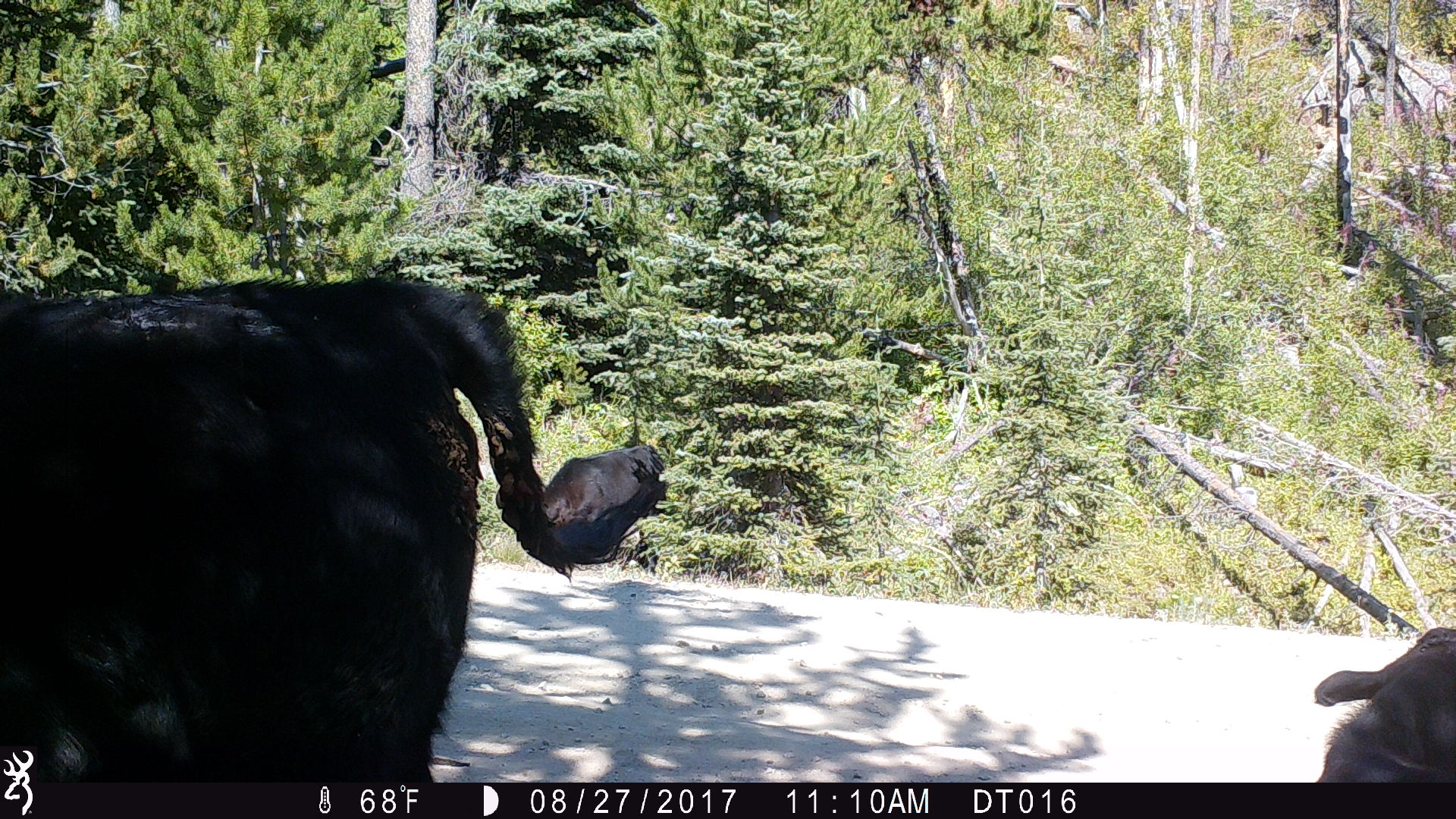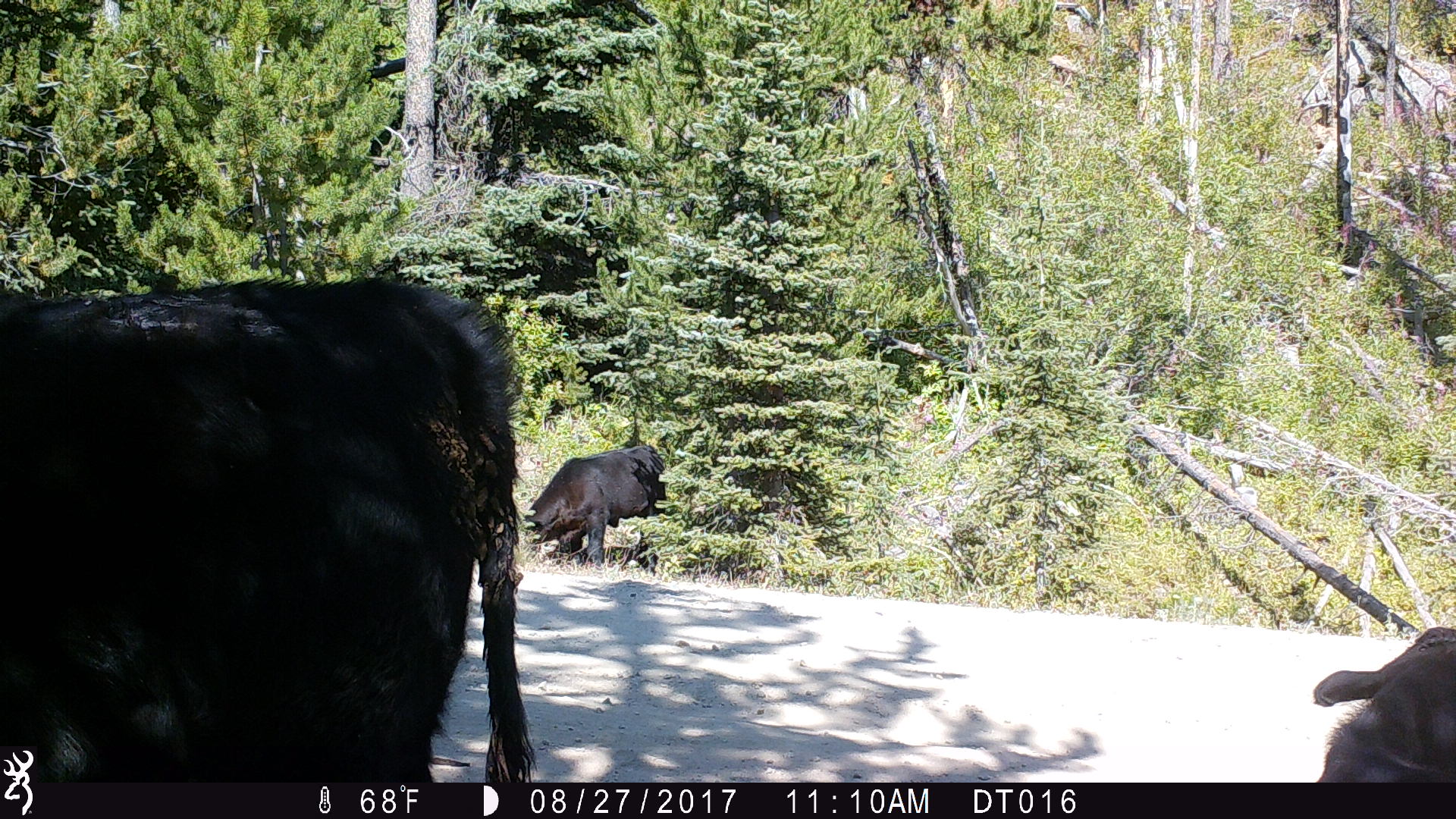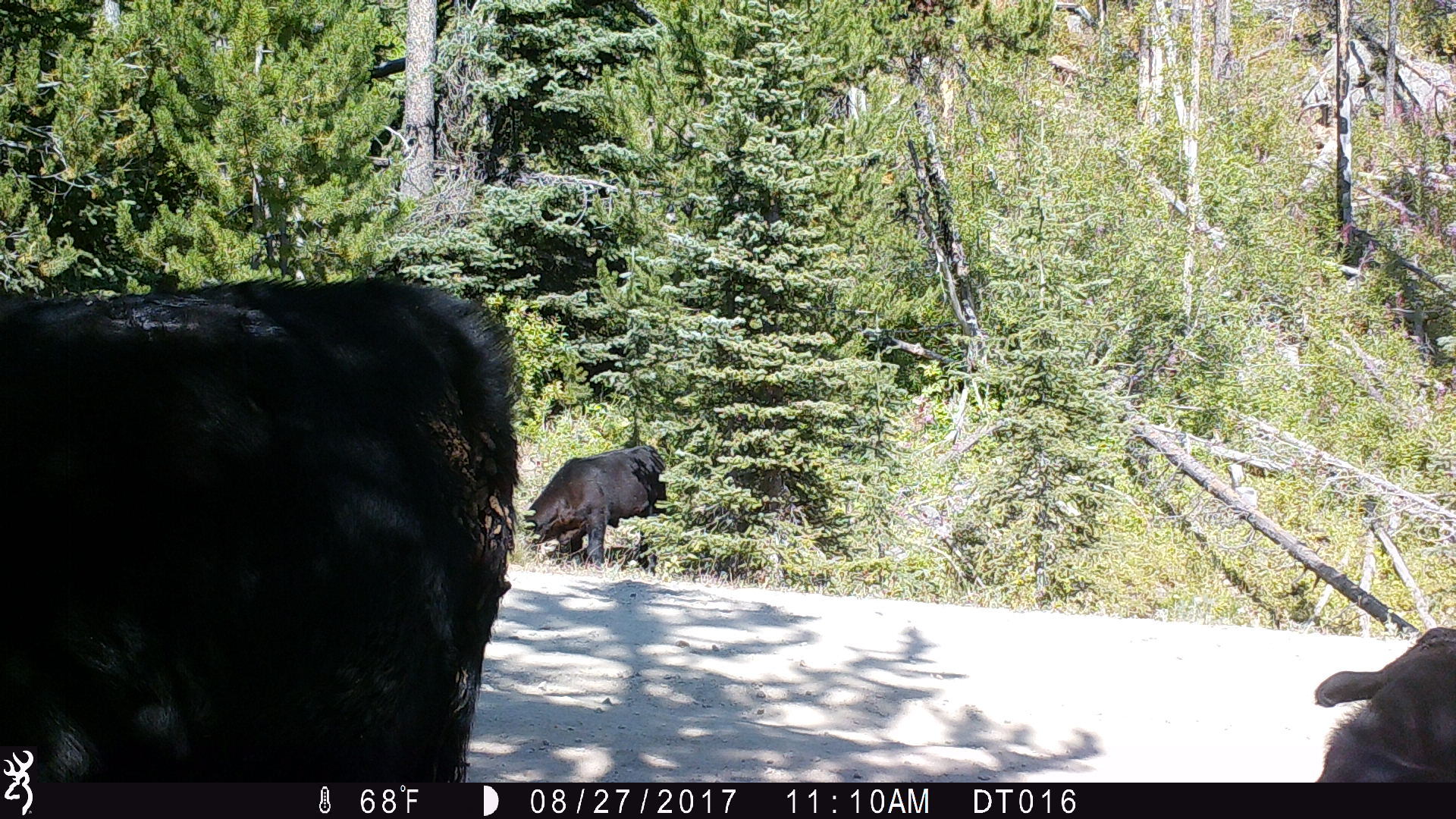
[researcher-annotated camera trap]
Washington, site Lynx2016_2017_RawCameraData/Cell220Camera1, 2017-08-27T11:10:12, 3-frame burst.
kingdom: Animalia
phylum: Chordata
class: Mammalia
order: Artiodactyla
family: Bovidae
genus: Bos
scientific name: Bos taurus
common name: domestic cattle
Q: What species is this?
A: Domestic cattle (Bos taurus).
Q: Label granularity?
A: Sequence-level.